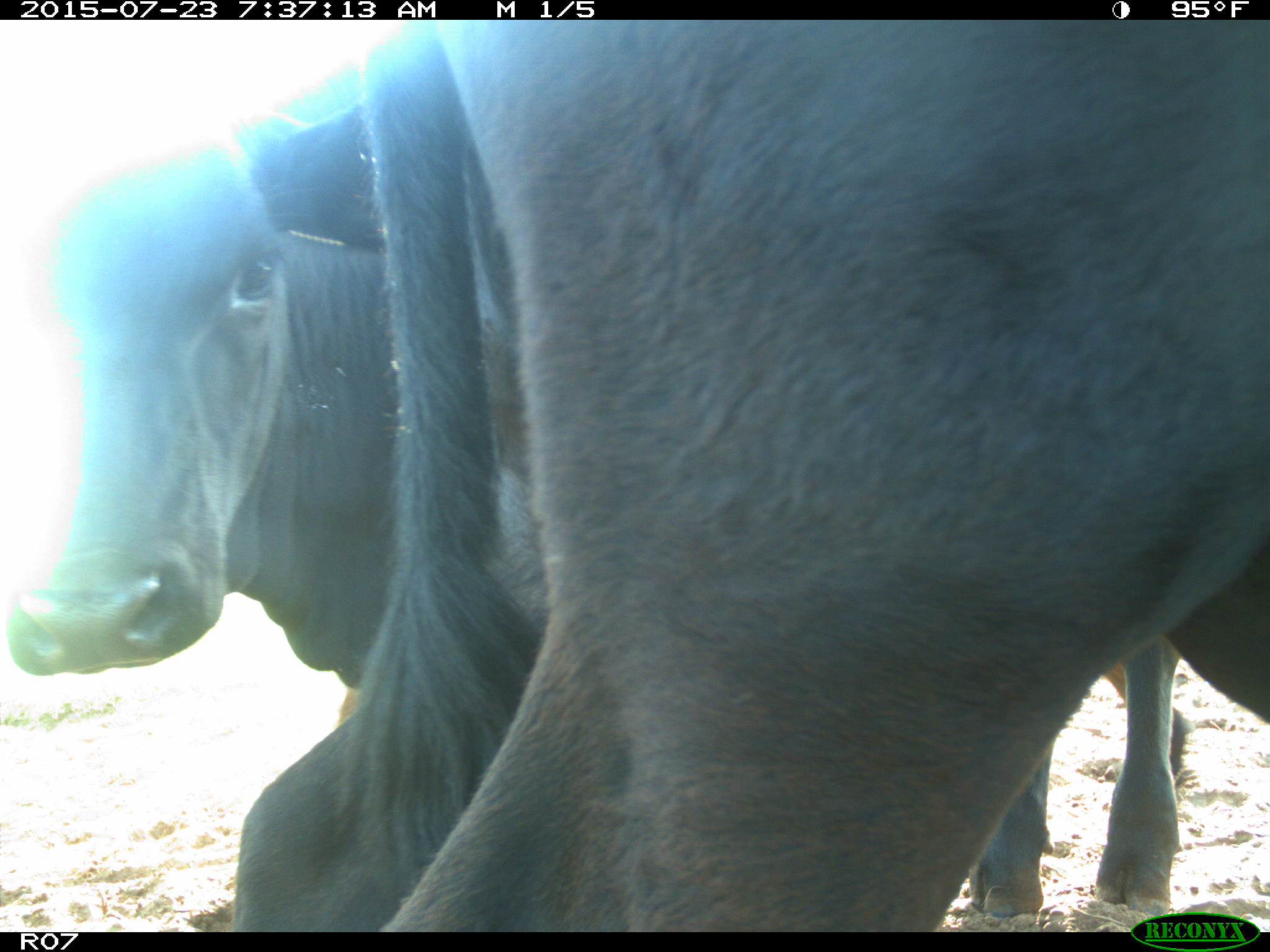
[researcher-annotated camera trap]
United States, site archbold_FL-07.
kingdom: Animalia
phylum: Chordata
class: Mammalia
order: Artiodactyla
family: Bovidae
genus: Bos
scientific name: Bos taurus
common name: domestic cow